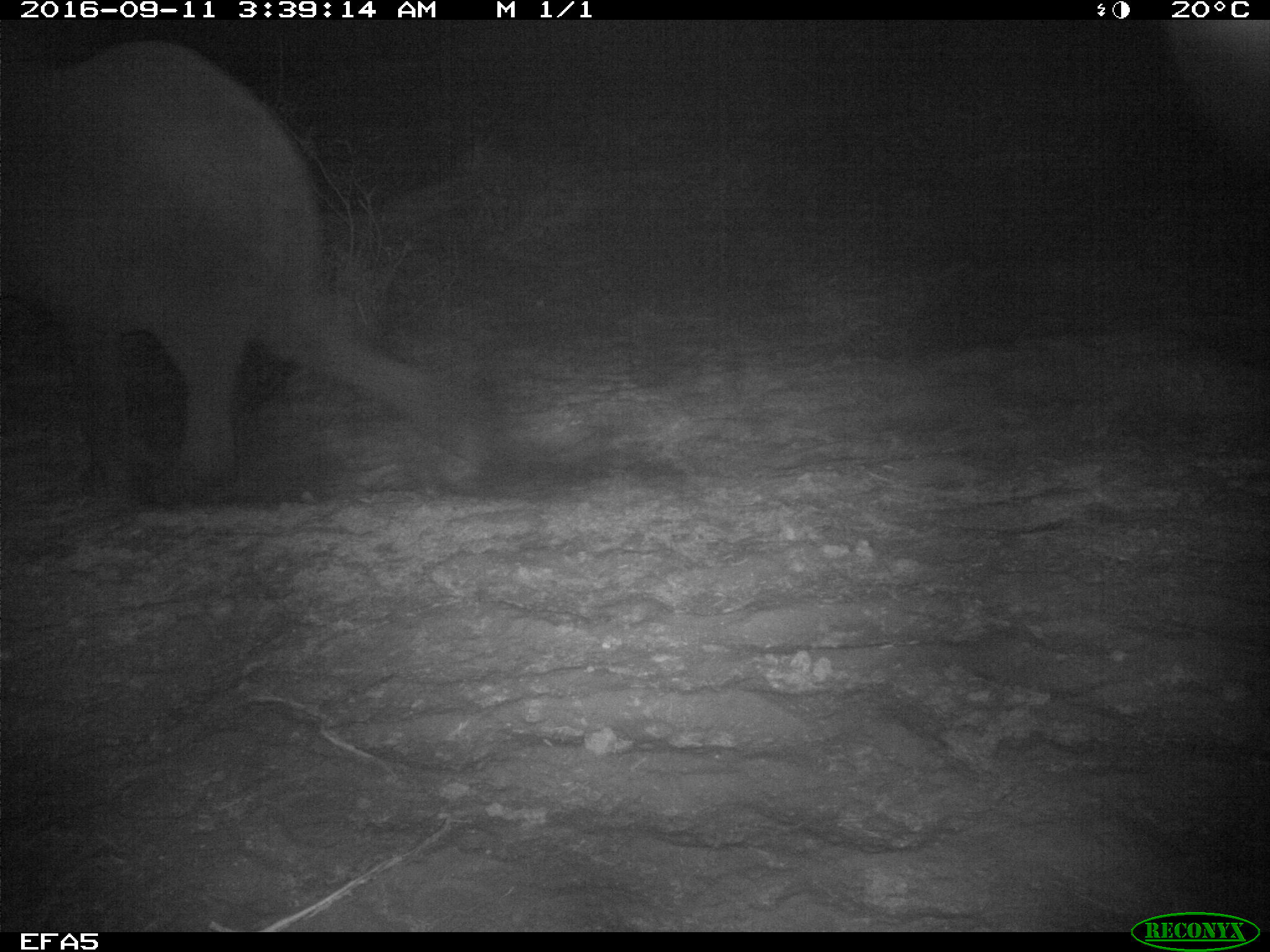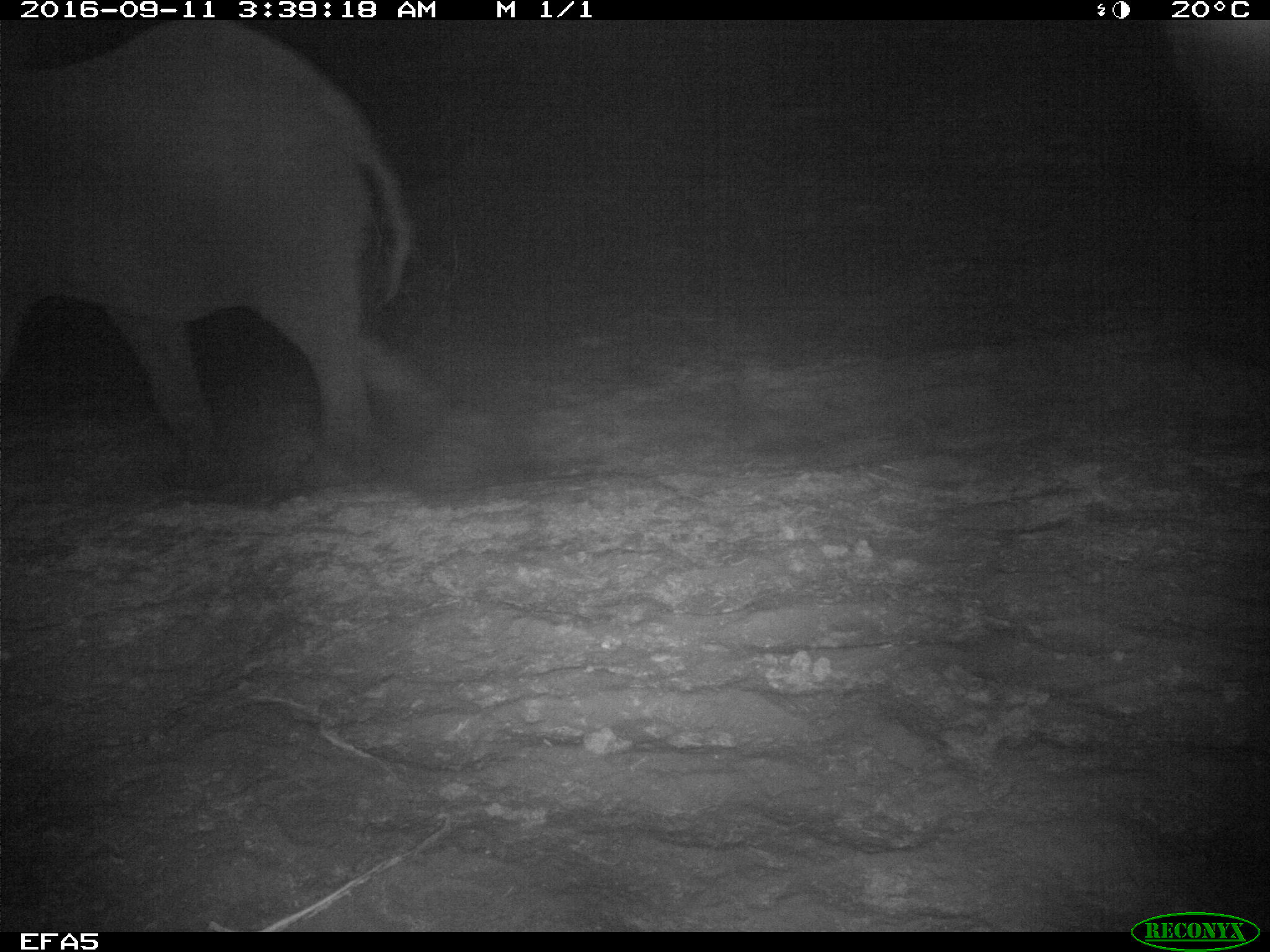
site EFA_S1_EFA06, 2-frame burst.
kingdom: Animalia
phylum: Chordata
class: Mammalia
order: Proboscidea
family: Elephantidae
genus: Loxodonta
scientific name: Loxodonta africana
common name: african bush elephant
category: elephant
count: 1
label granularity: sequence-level